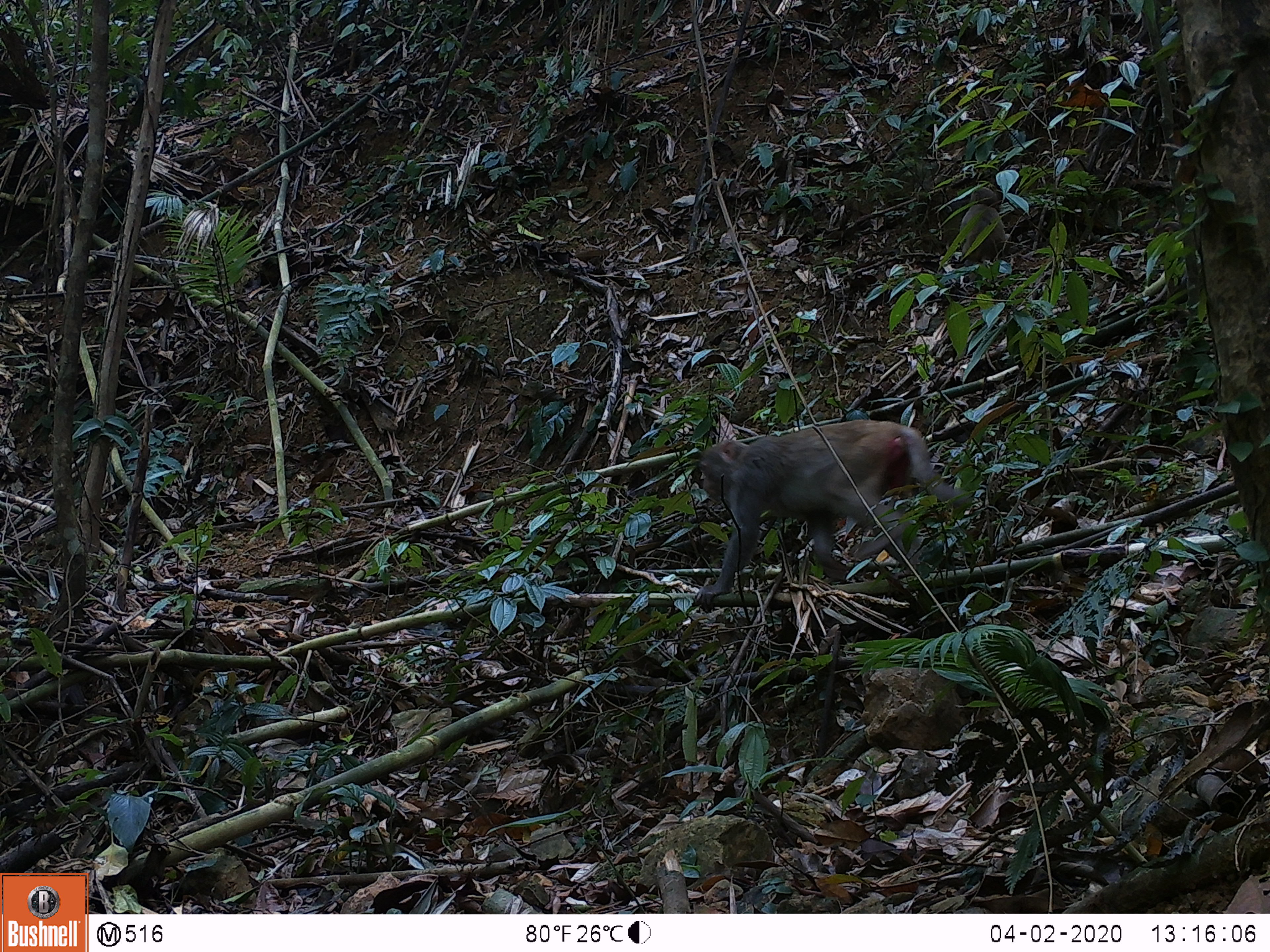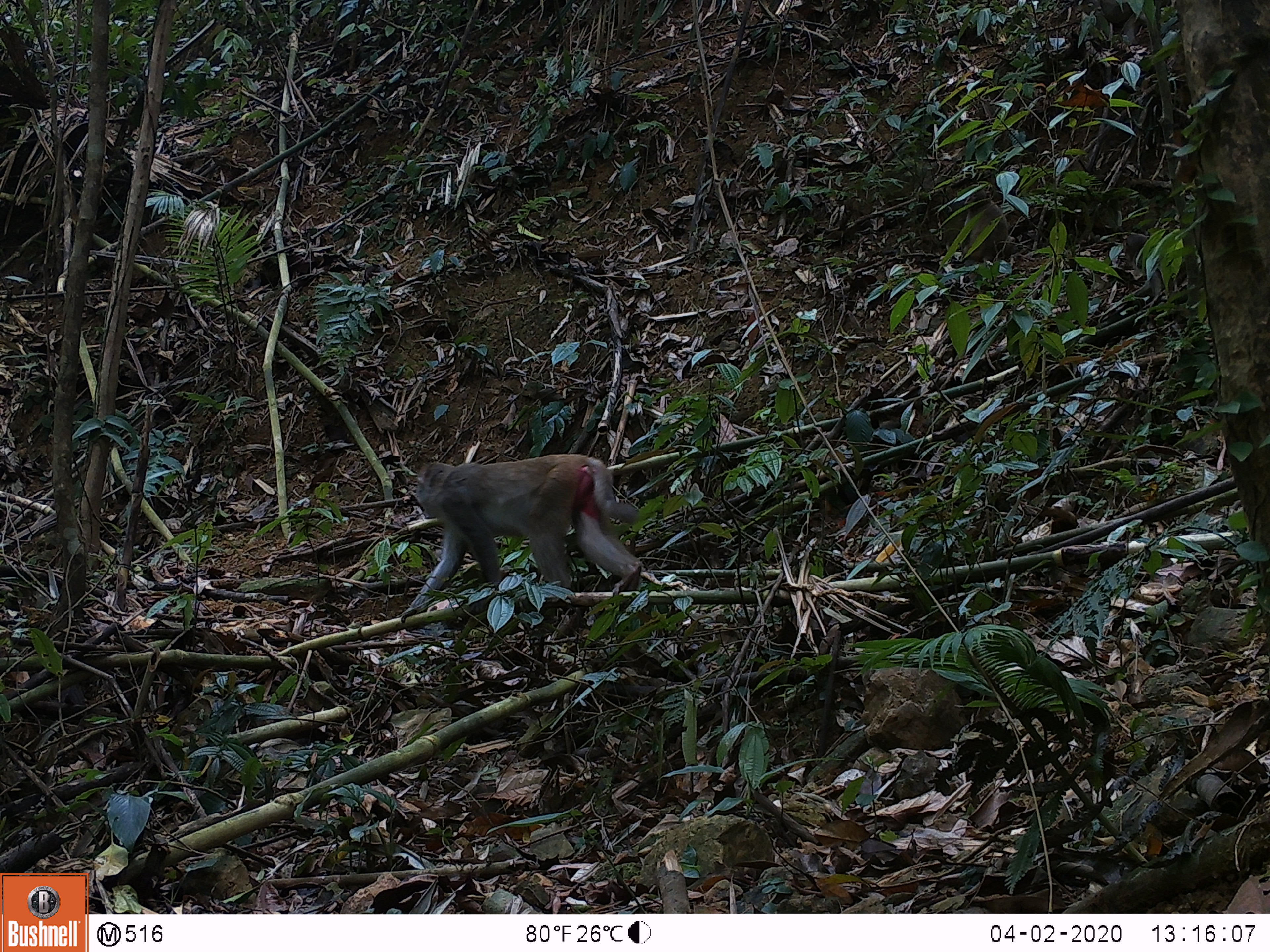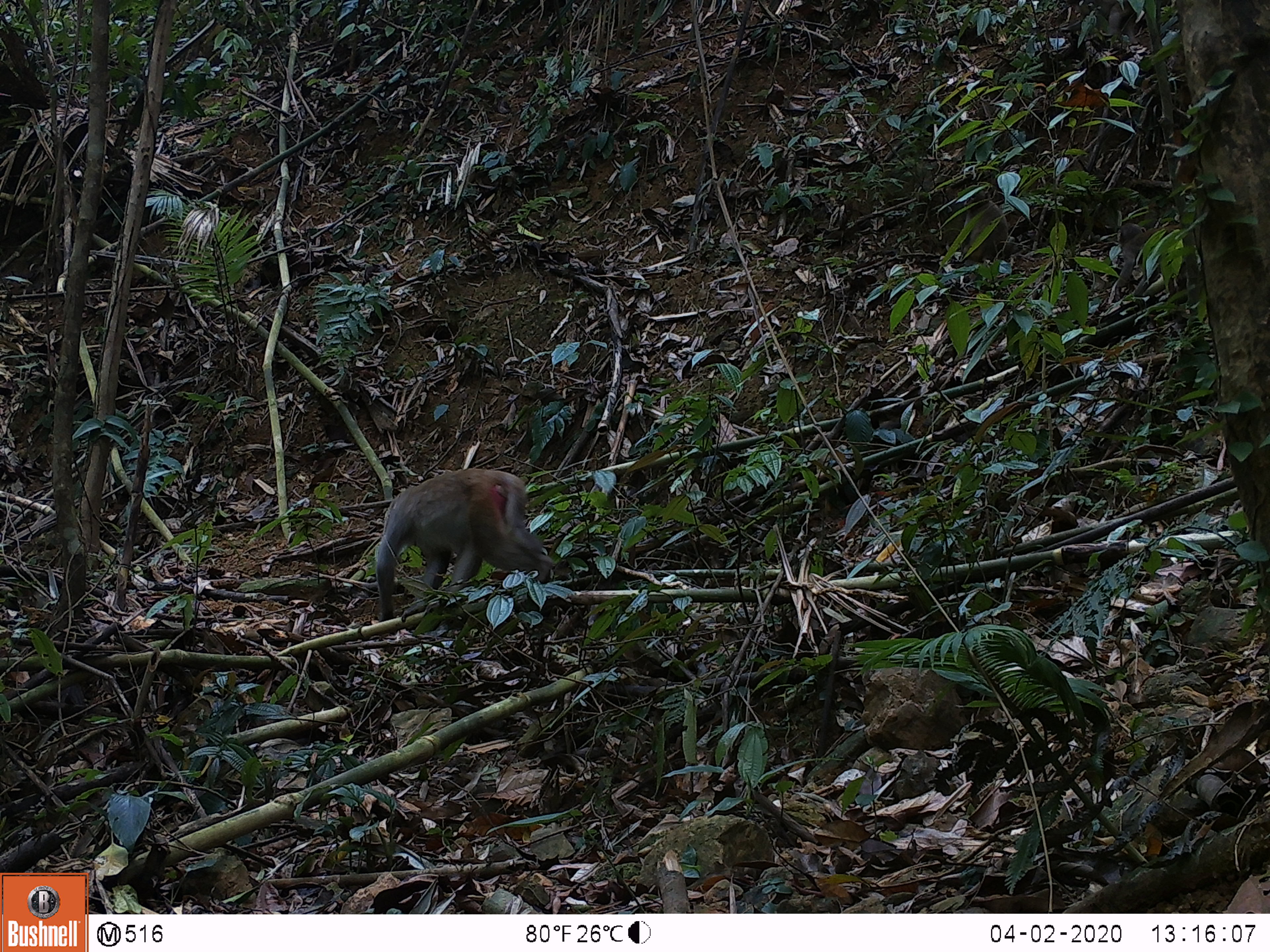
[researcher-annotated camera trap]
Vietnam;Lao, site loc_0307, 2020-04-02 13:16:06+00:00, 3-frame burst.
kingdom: Animalia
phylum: Chordata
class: Mammalia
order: Primates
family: Cercopithecidae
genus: Macaca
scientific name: Macaca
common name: macaques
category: assam or rhesus macaque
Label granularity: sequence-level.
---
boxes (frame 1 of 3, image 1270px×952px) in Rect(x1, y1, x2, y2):
assam or rhesus macaque: Rect(693, 418, 971, 612)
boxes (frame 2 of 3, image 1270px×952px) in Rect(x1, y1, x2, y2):
assam or rhesus macaque: Rect(400, 454, 643, 623)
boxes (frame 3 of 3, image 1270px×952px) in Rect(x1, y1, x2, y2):
assam or rhesus macaque: Rect(377, 469, 553, 622)